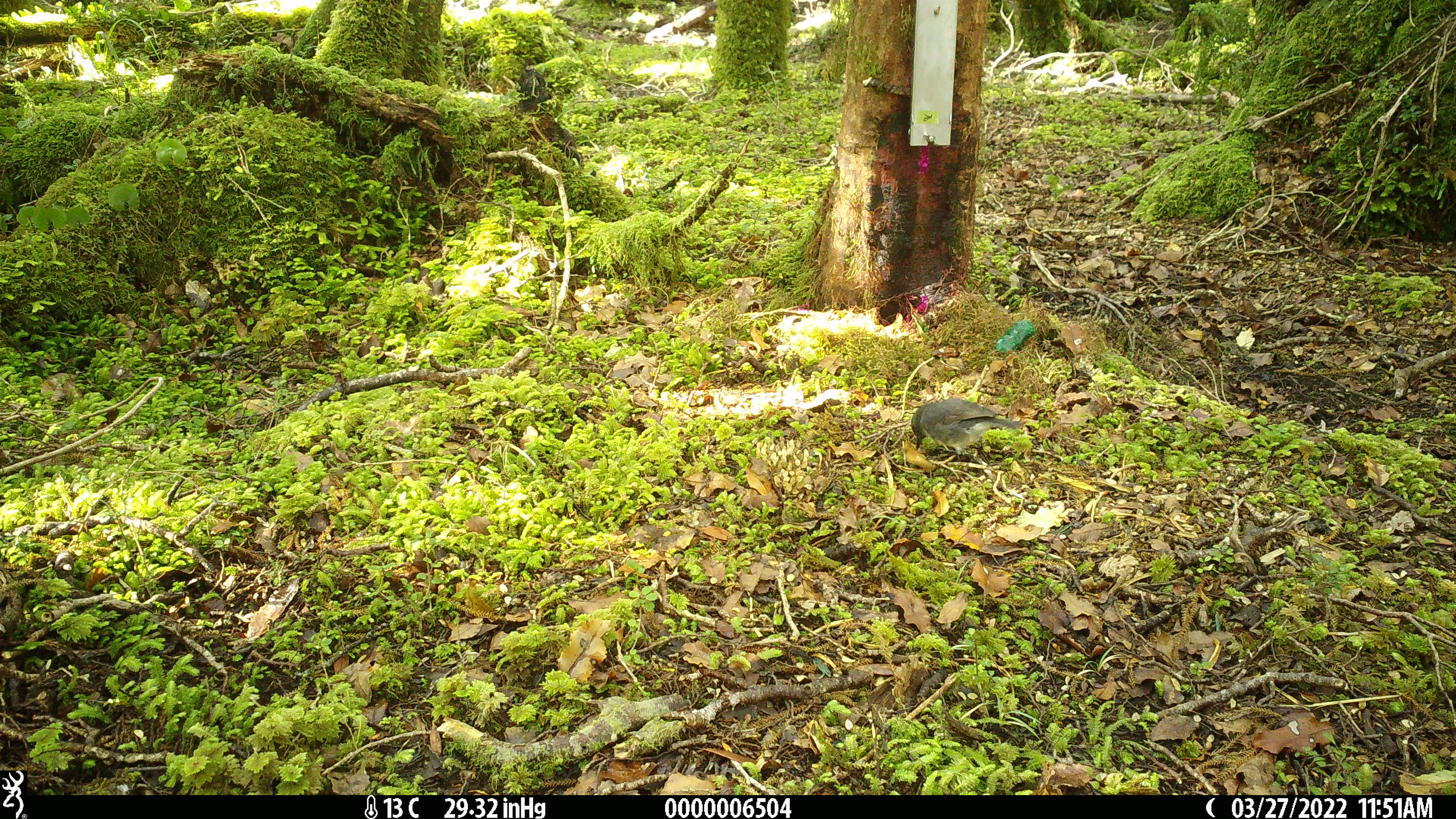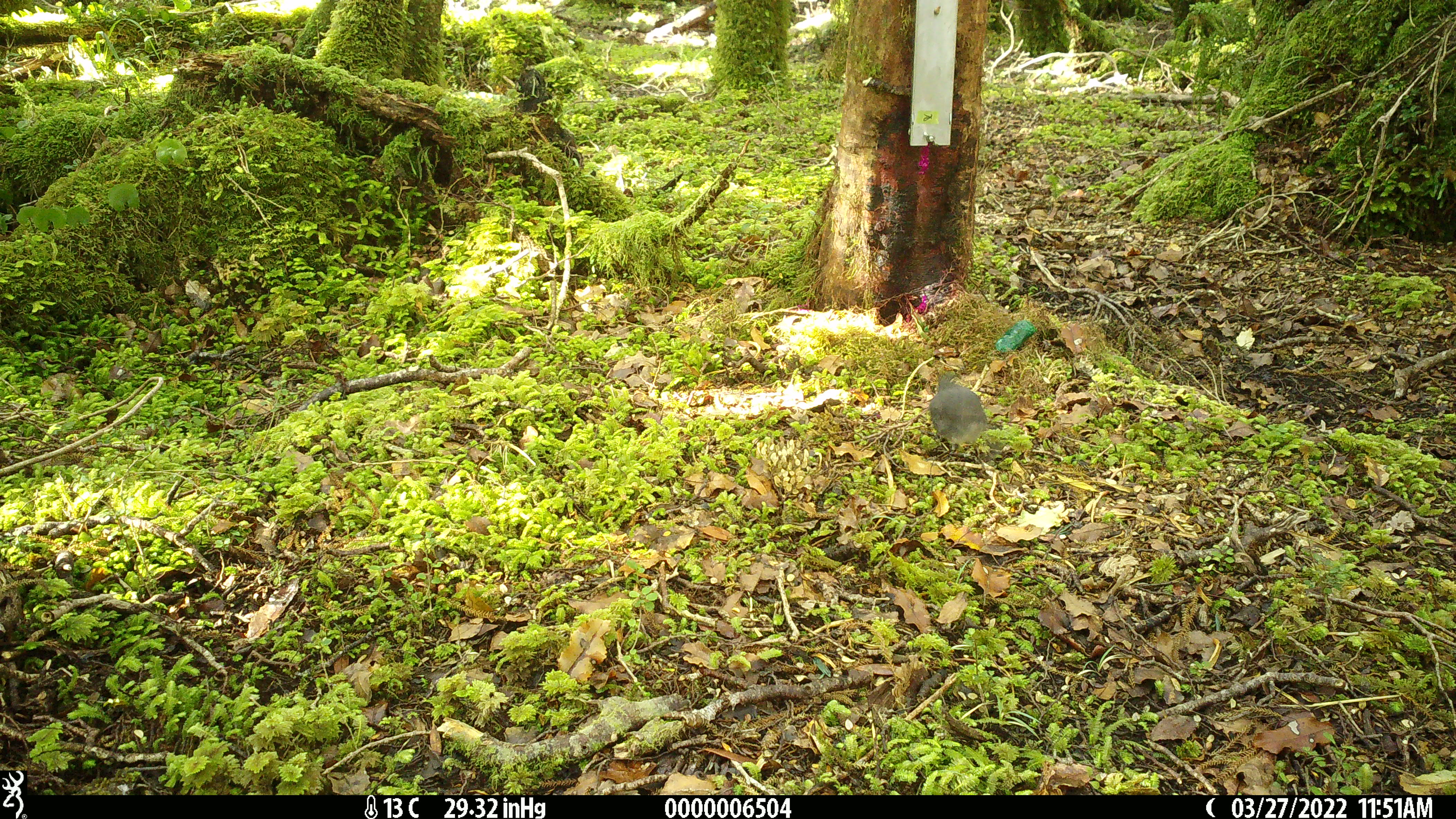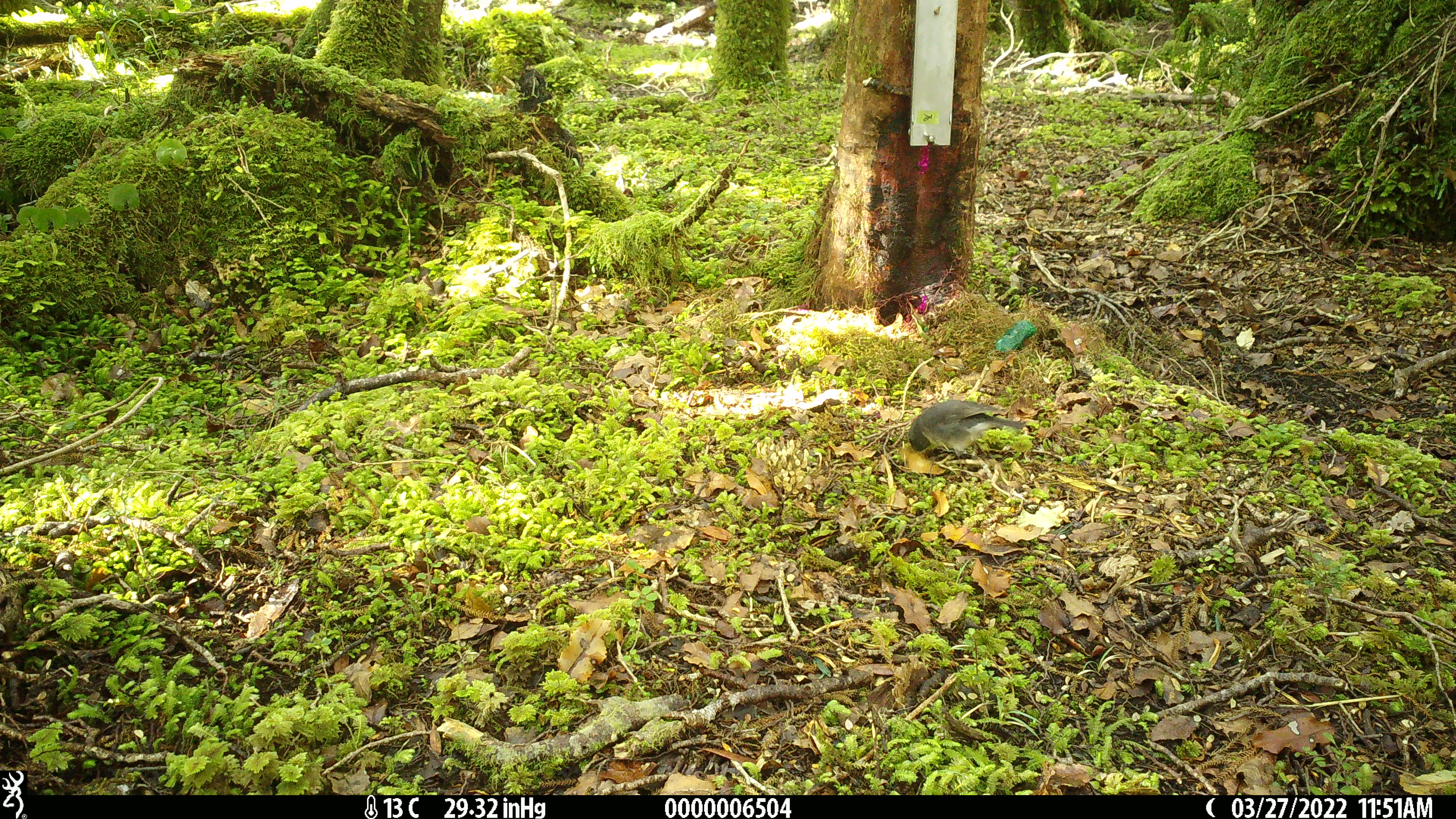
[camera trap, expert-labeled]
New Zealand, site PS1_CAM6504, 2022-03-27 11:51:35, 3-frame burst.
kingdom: Animalia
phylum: Chordata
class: Aves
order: Passeriformes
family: Petroicidae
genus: Petroica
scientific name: Petroica australis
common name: new zealand robin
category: robin